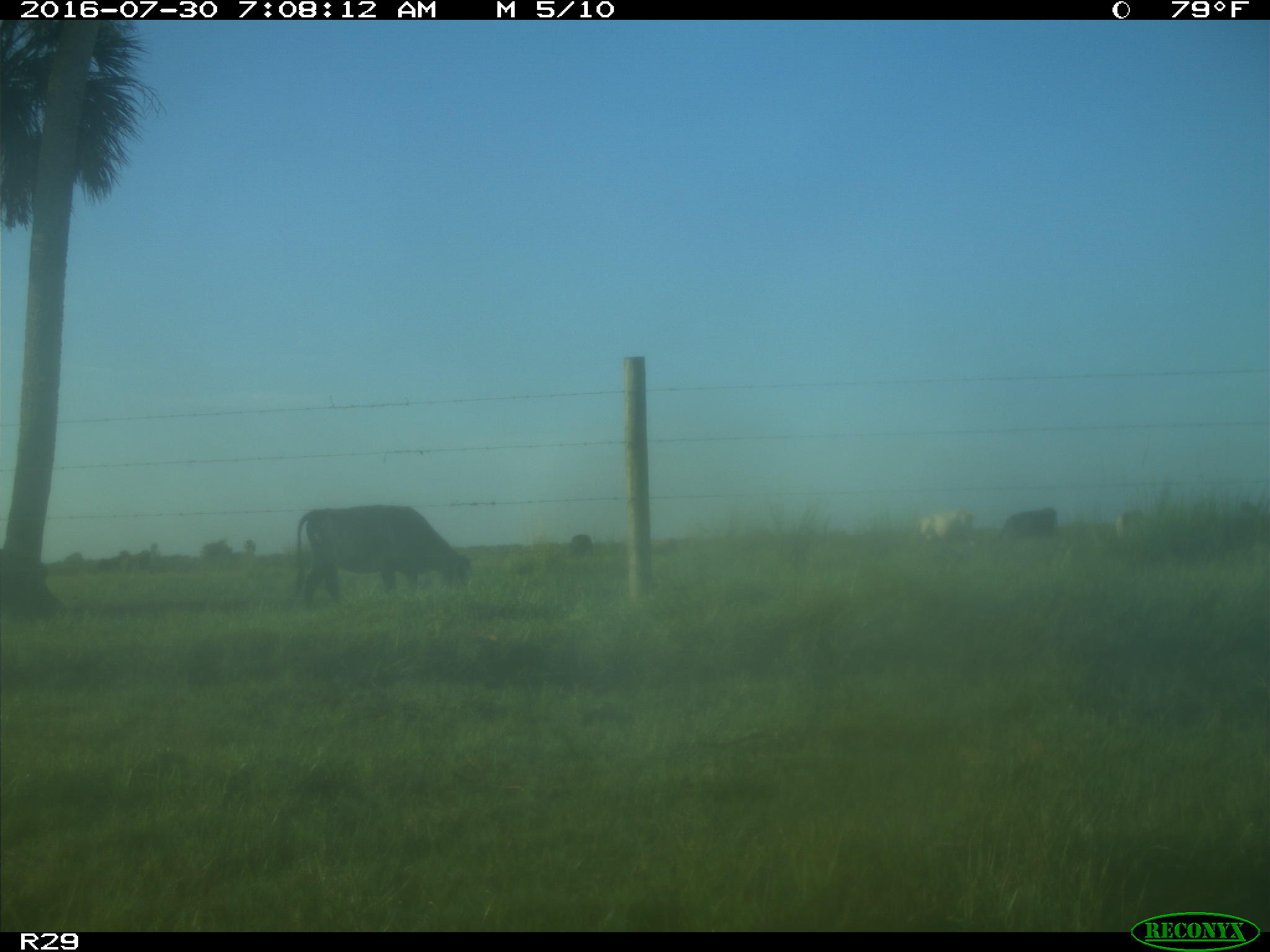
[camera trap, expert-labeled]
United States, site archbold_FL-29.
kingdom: Animalia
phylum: Chordata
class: Mammalia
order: Artiodactyla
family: Bovidae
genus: Bos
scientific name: Bos taurus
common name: domestic cow